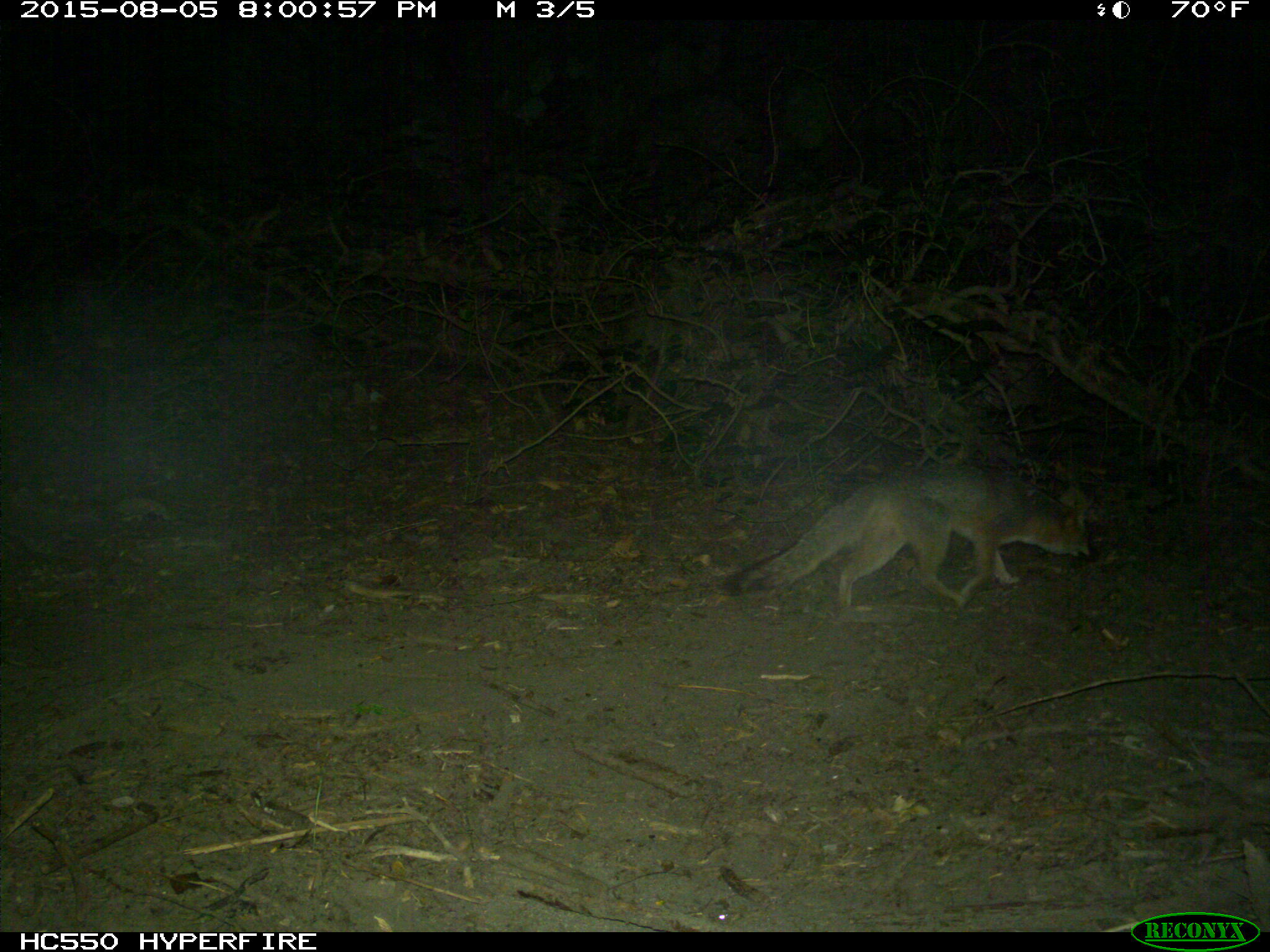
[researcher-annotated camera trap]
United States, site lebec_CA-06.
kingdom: Animalia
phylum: Chordata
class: Mammalia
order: Carnivora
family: Canidae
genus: Urocyon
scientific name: Urocyon cinereoargenteus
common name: gray fox